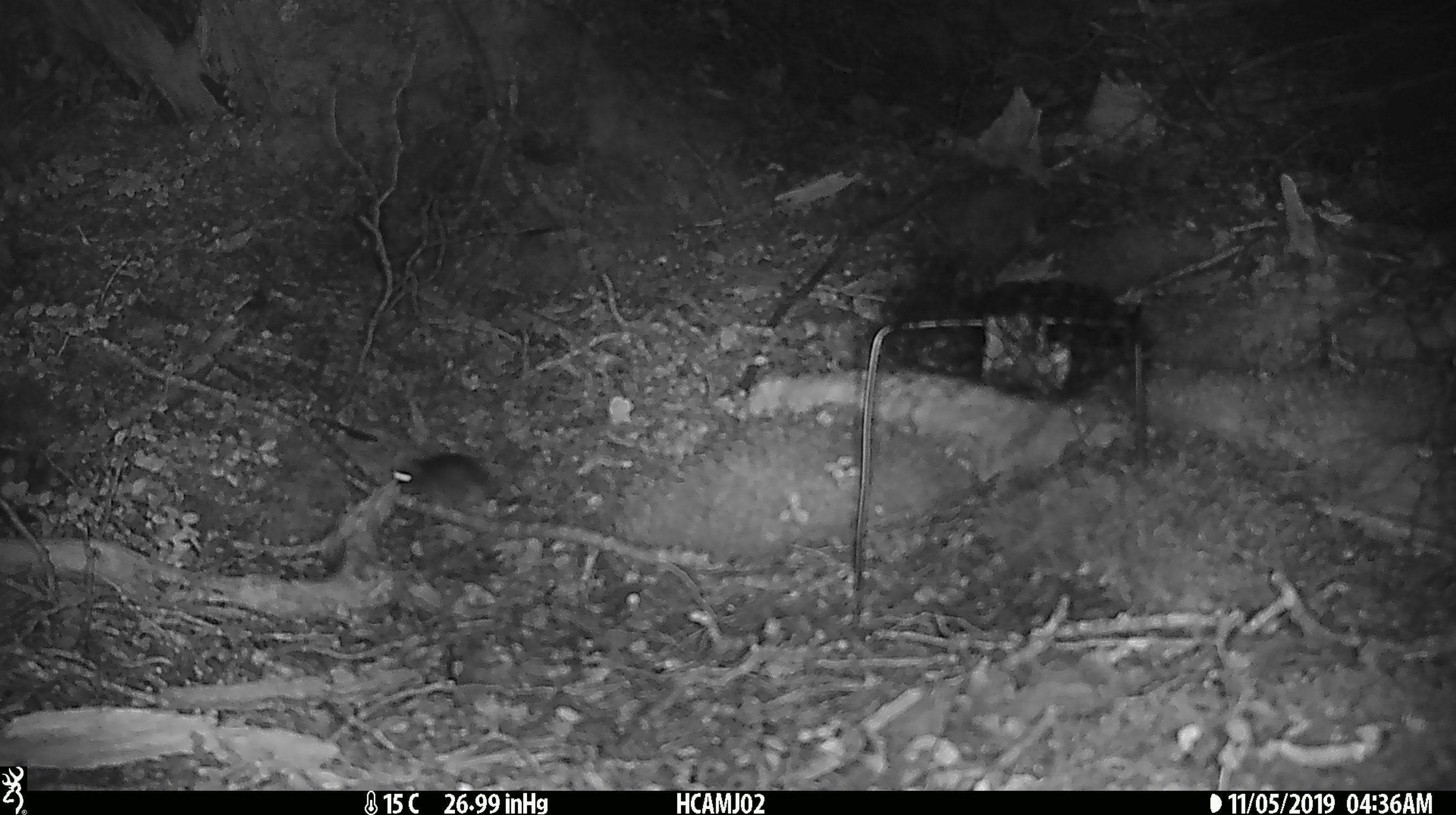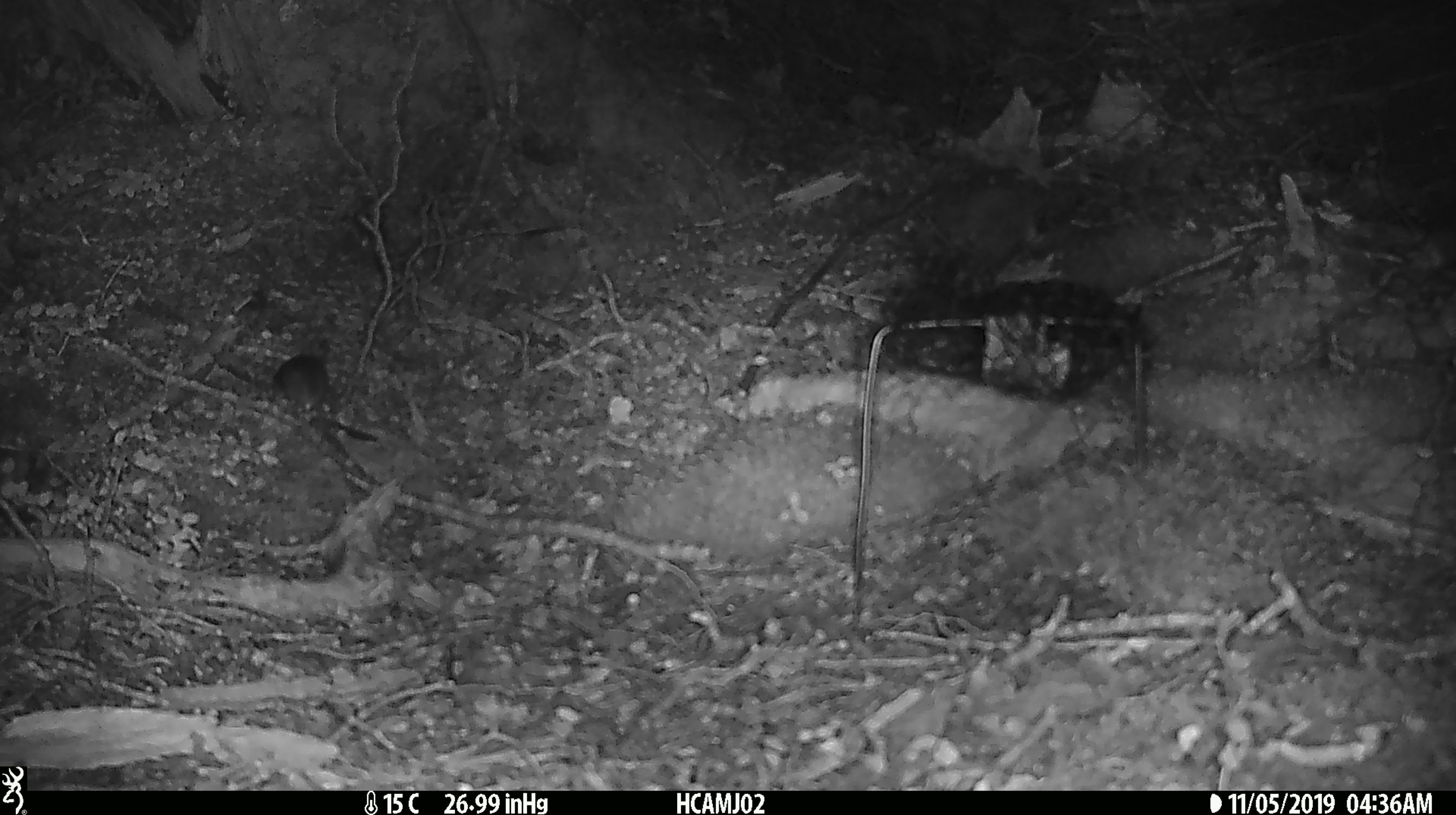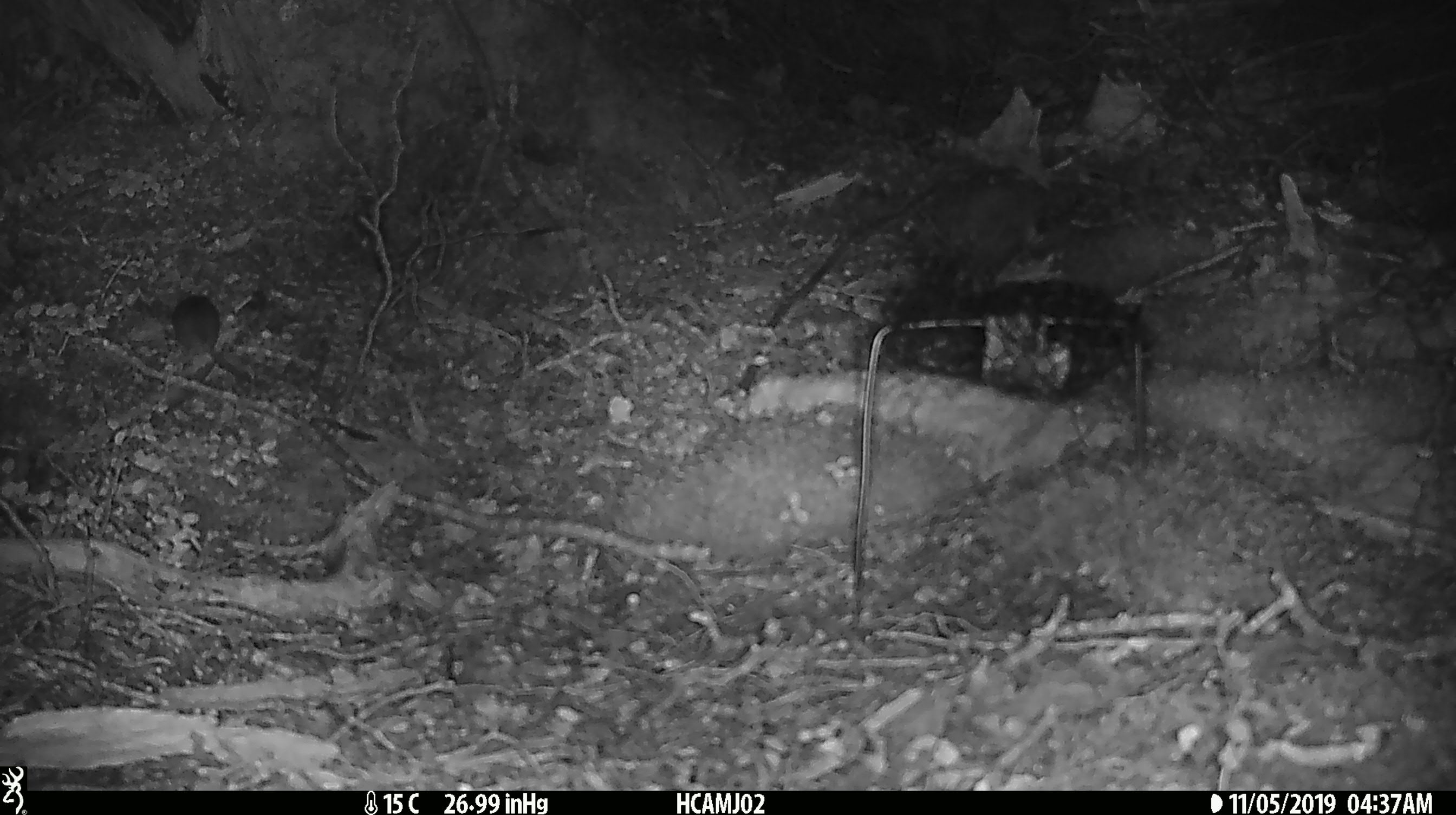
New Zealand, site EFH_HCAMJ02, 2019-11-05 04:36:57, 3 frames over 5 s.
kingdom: Animalia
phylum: Chordata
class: Mammalia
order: Rodentia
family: Muridae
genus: Mus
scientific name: Mus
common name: mouse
Mouse (Mus).